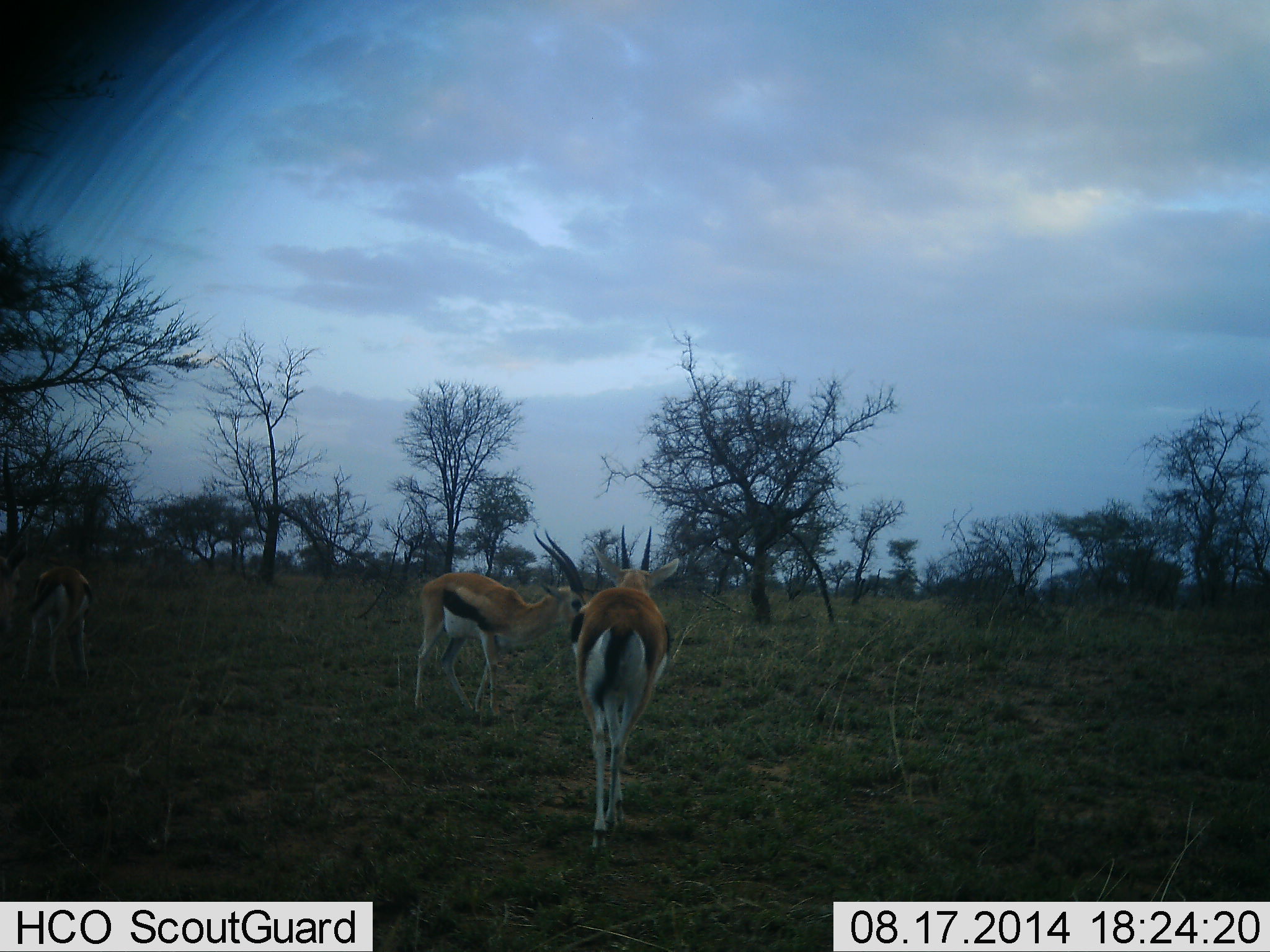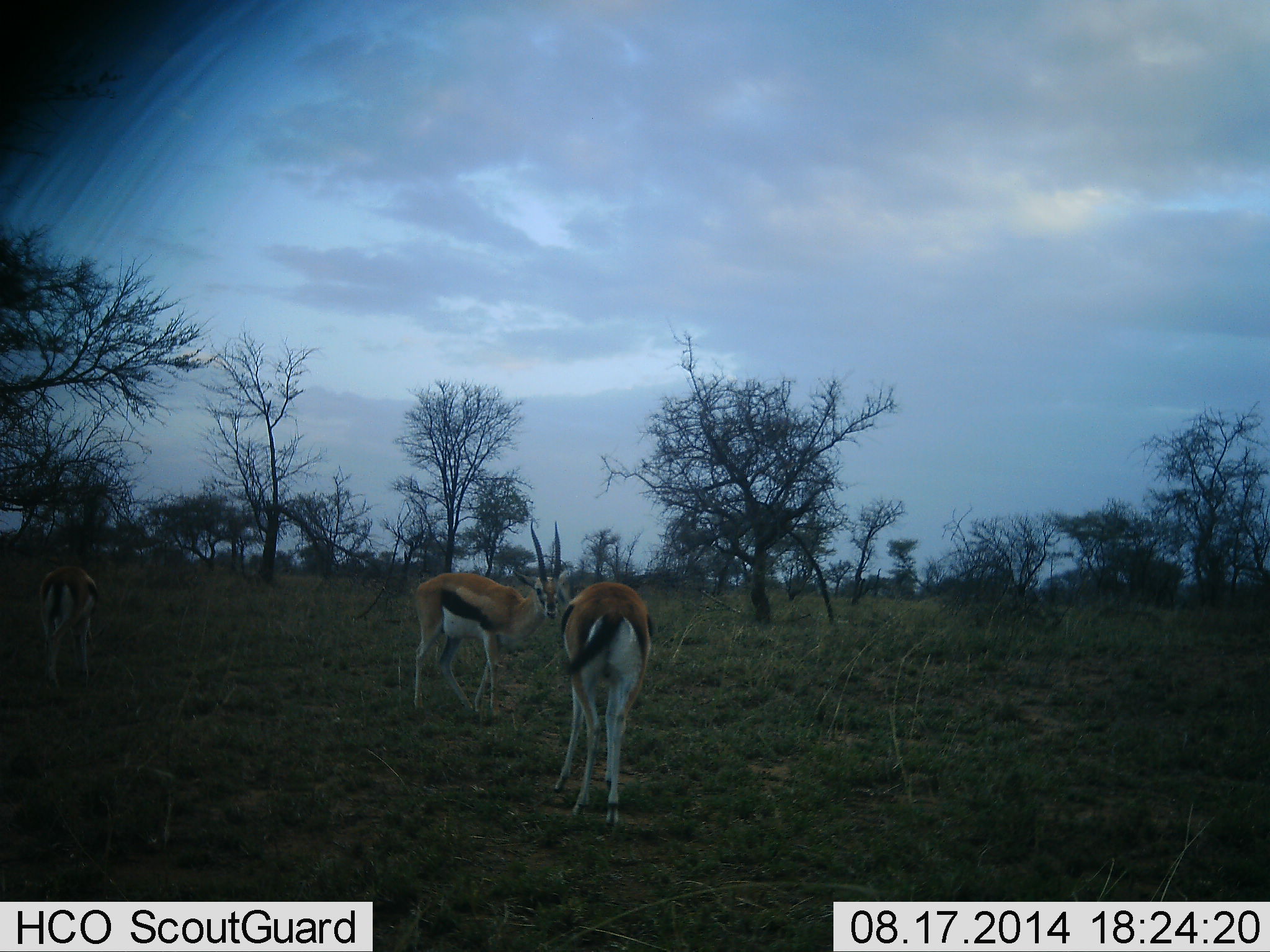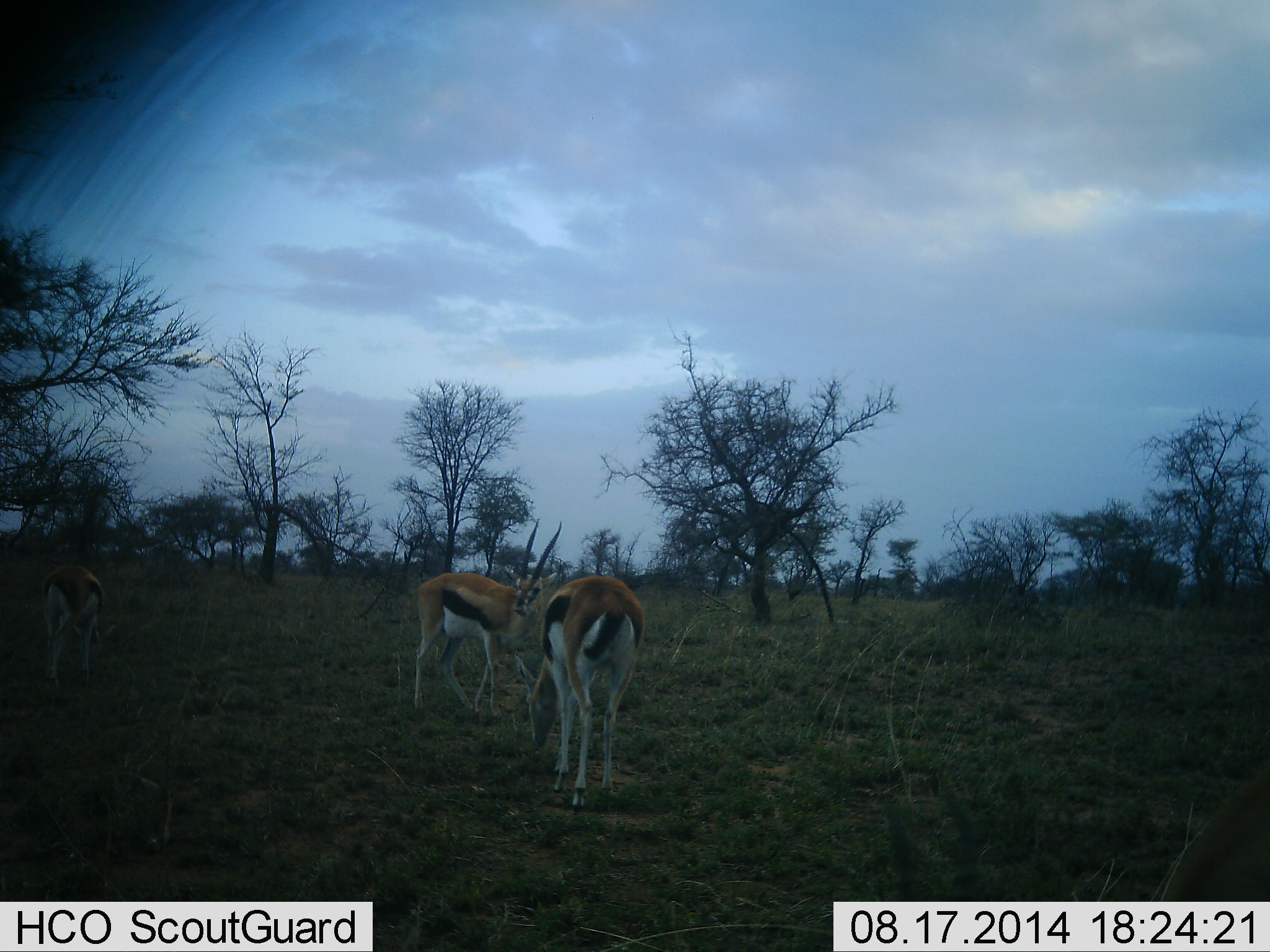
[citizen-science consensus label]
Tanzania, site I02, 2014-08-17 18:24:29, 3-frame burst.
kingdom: Animalia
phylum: Chordata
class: Mammalia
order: Artiodactyla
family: Bovidae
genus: Eudorcas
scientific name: Eudorcas thomsonii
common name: thomson's gazelle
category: gazellethomsons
Gazellethomsons (thomson's gazelle) (Eudorcas thomsonii), count 3. Behavior (volunteer vote fractions): standing 70%, resting 0%, moving 70%, interacting 10%. Young present (vote fraction): 0%. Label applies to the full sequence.